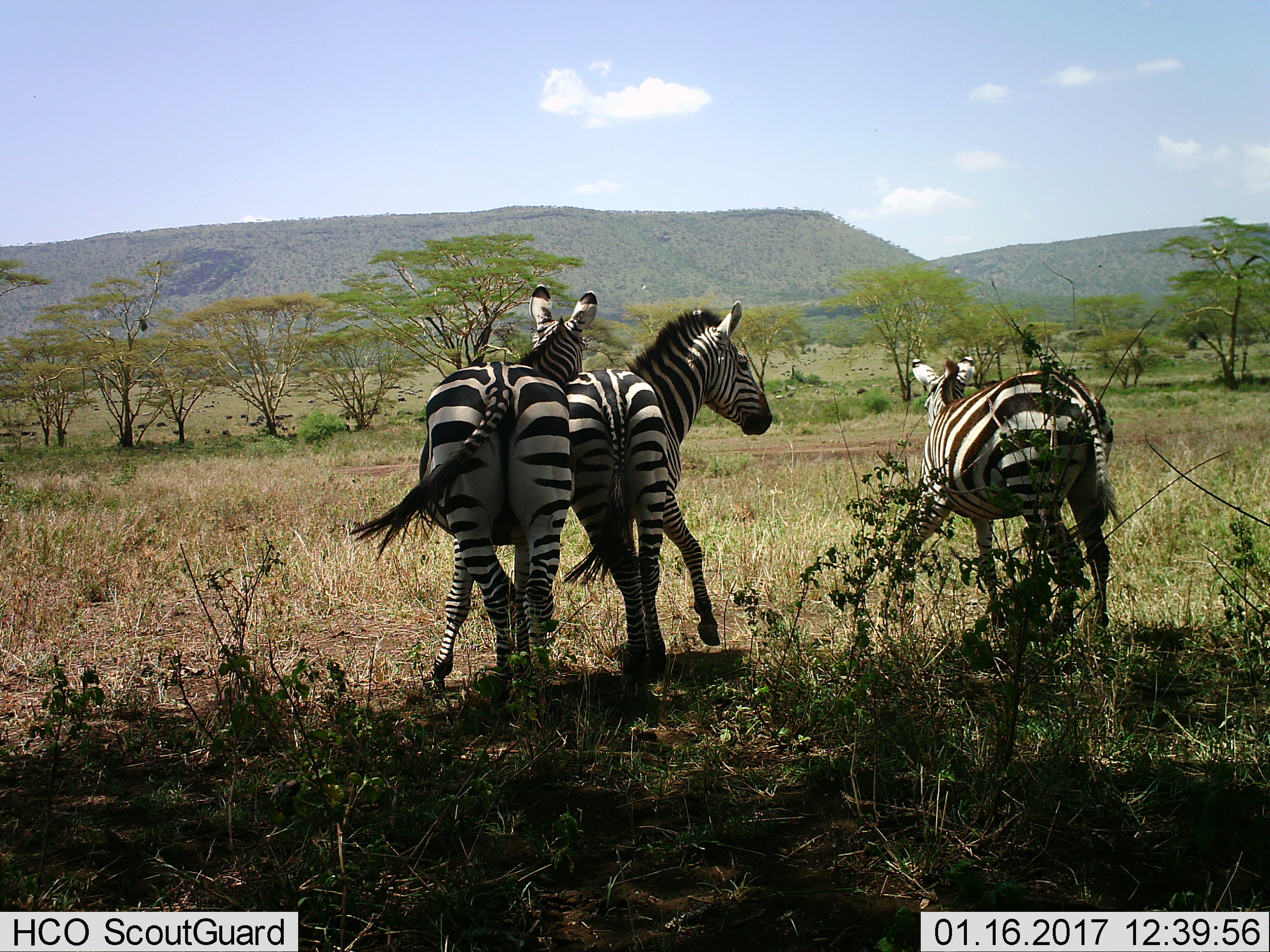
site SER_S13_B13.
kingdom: Animalia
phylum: Chordata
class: Mammalia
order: Perissodactyla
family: Equidae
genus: Equus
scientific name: Equus quagga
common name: plains zebra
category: zebraplains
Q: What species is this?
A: Zebraplains (plains zebra) (Equus quagga).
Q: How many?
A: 3.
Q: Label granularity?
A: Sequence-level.